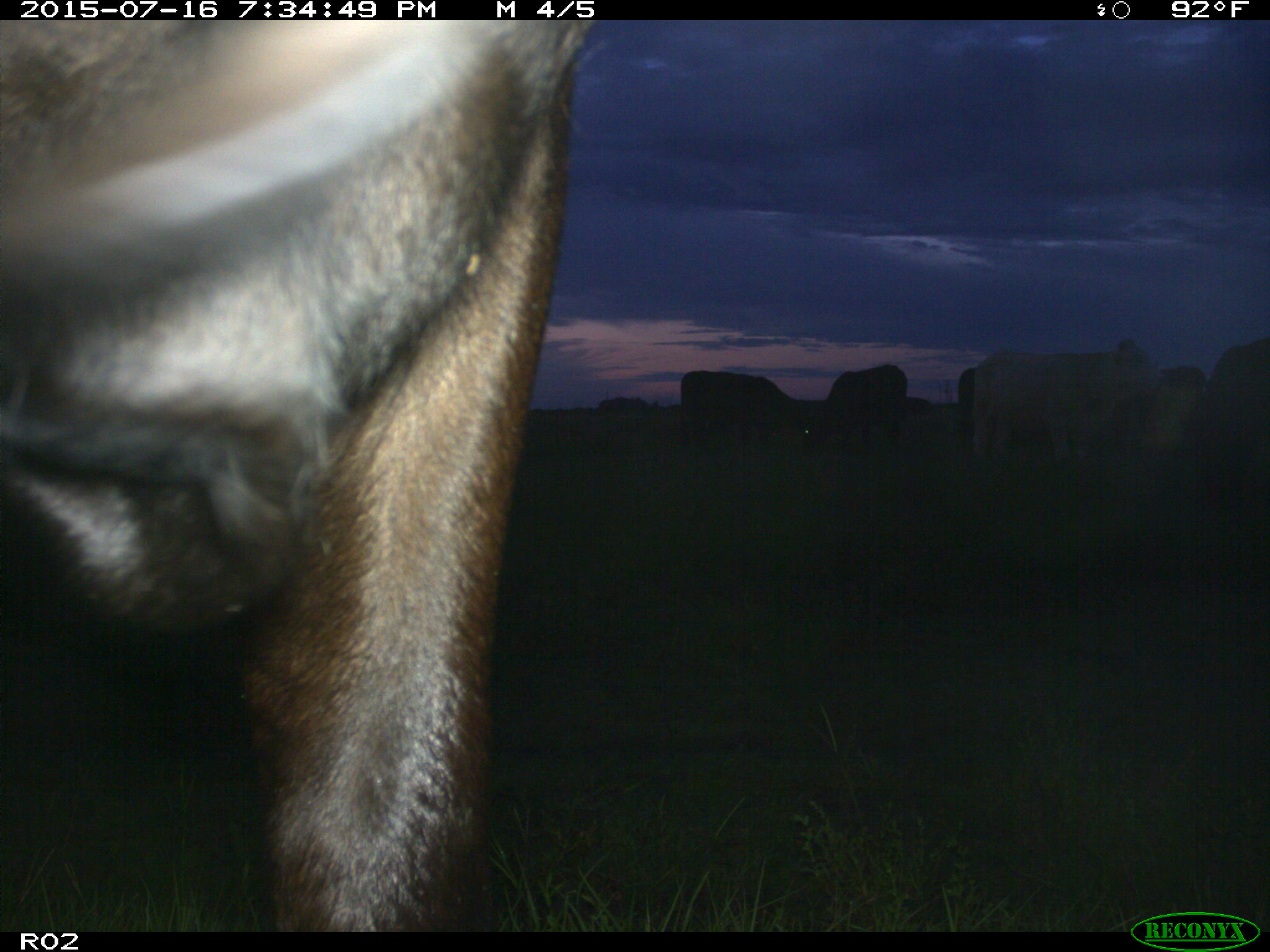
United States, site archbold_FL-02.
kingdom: Animalia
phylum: Chordata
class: Mammalia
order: Artiodactyla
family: Bovidae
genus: Bos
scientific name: Bos taurus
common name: domestic cow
Bos taurus (domestic cow).